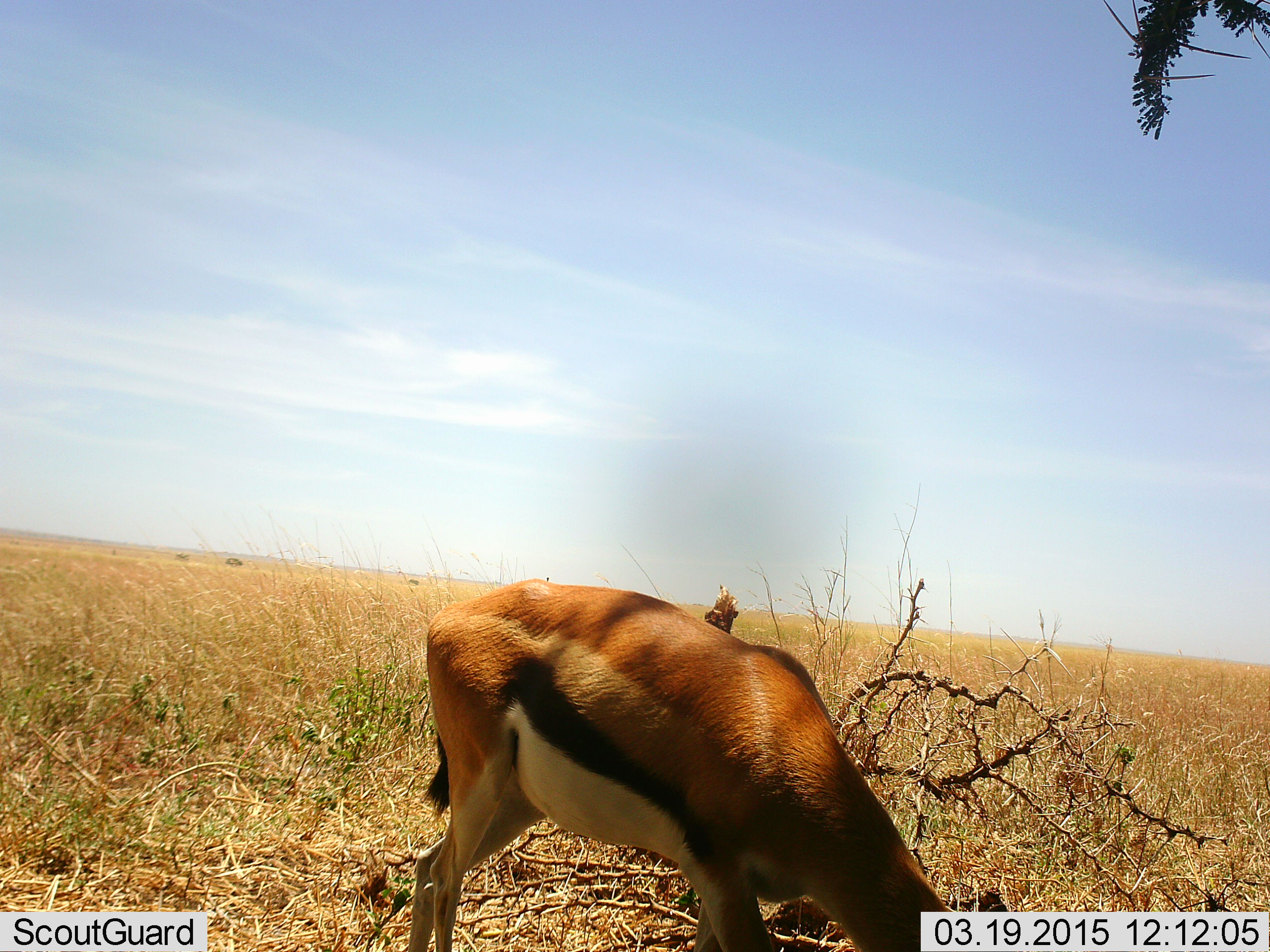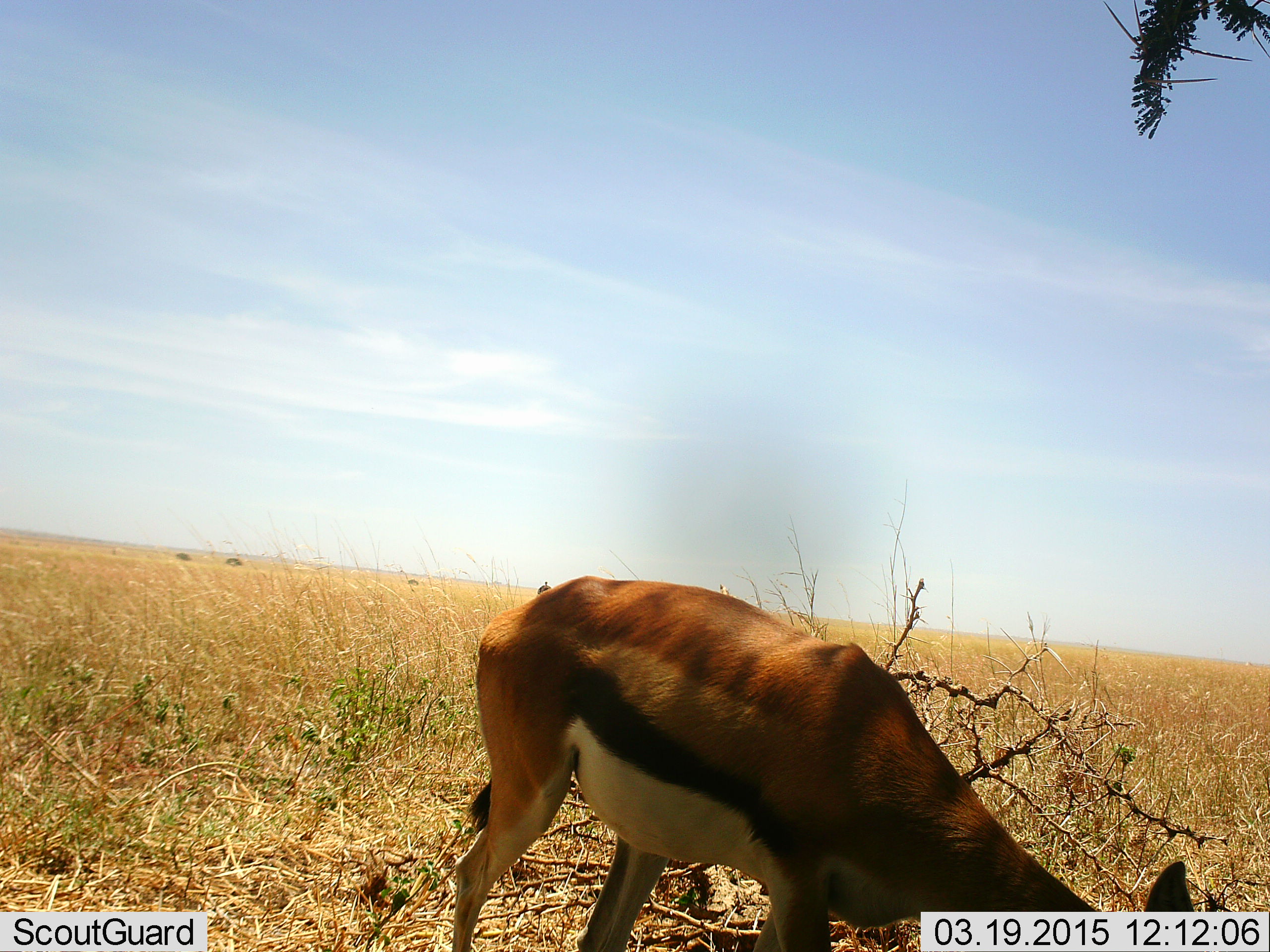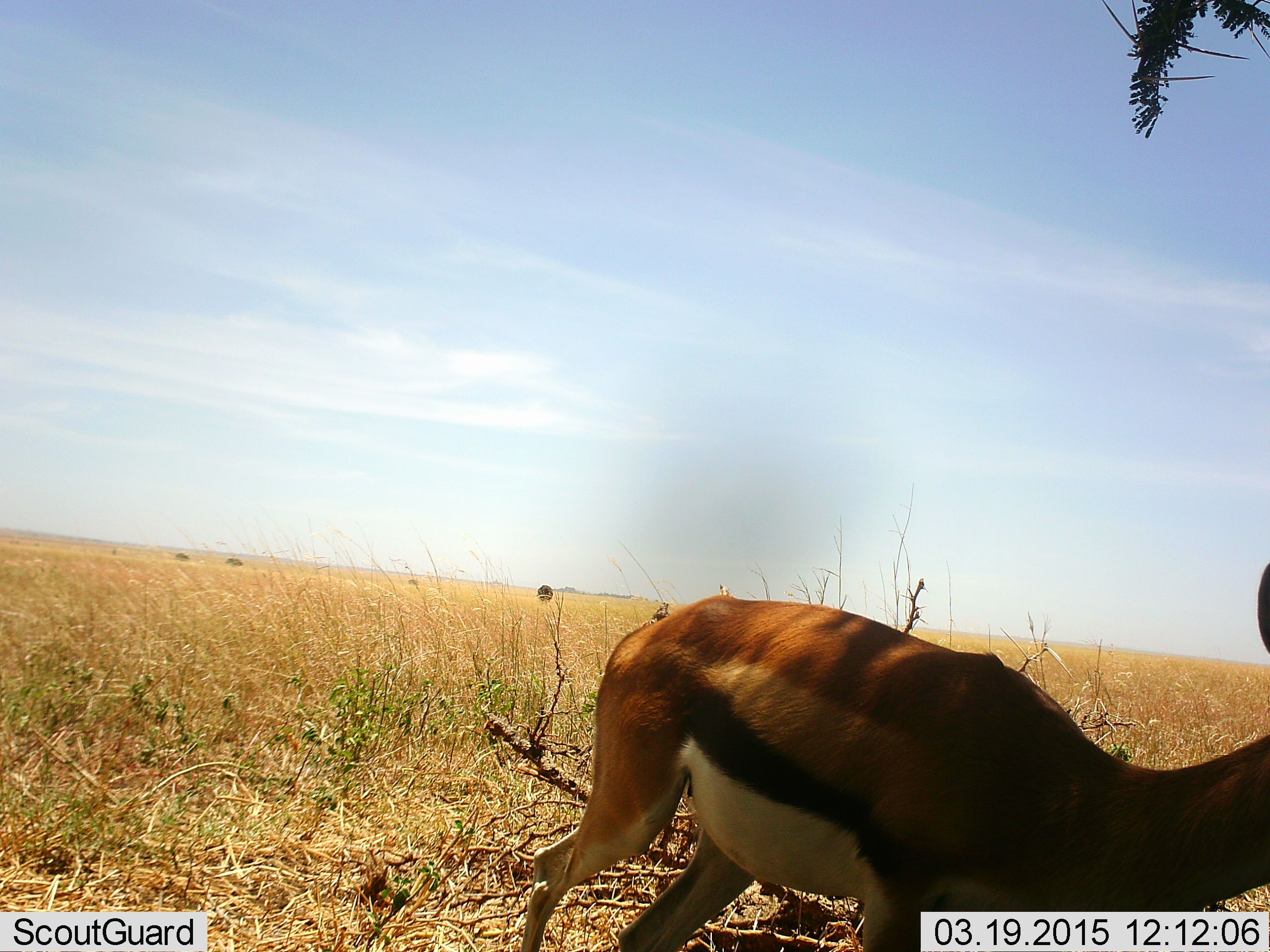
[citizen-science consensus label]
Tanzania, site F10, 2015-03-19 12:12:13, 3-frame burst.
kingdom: Animalia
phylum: Chordata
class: Mammalia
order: Artiodactyla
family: Bovidae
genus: Eudorcas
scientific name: Eudorcas thomsonii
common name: thomson's gazelle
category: gazellethomsons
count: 1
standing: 20%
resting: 0%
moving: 20%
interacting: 0%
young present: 0%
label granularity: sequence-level